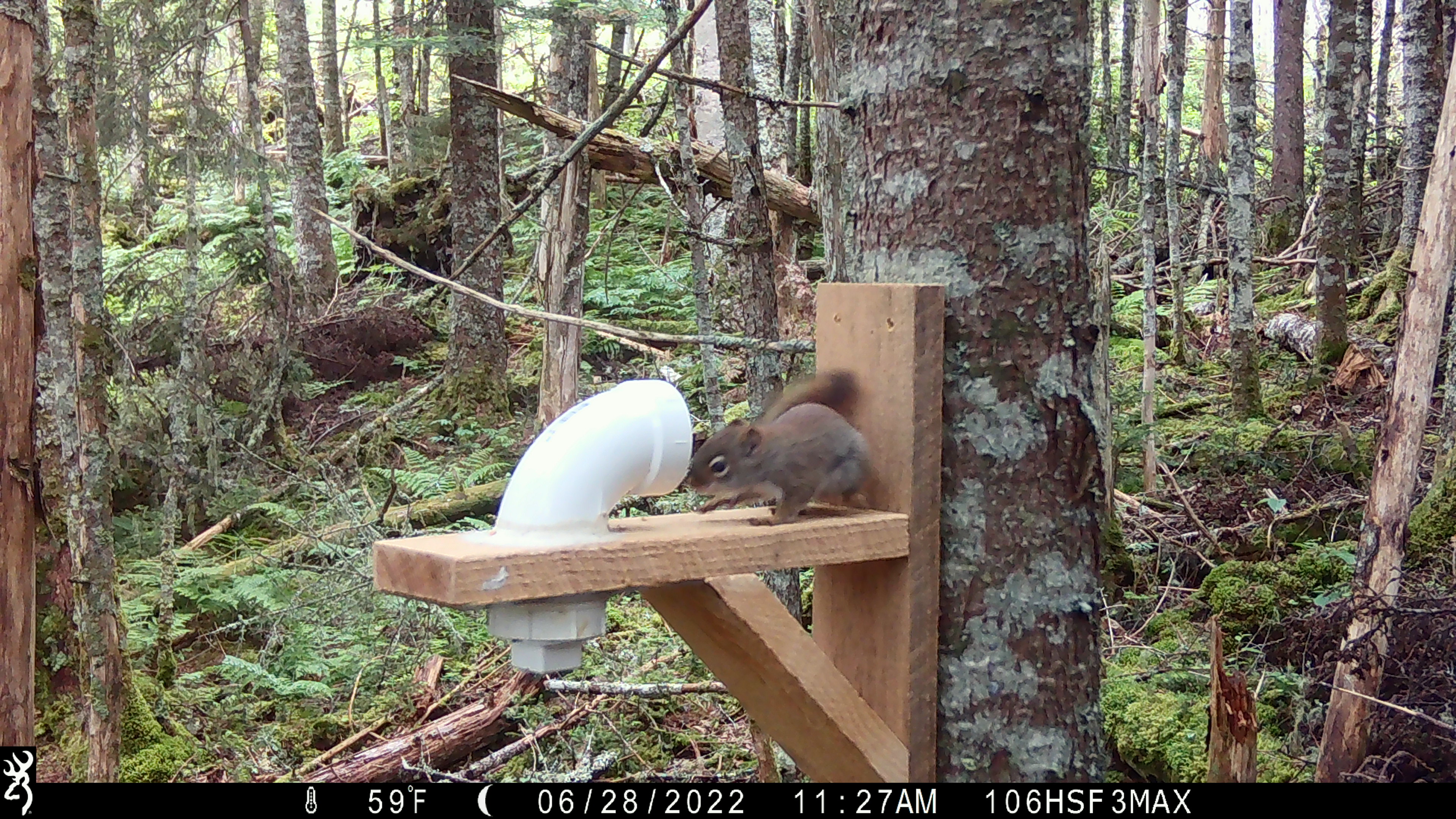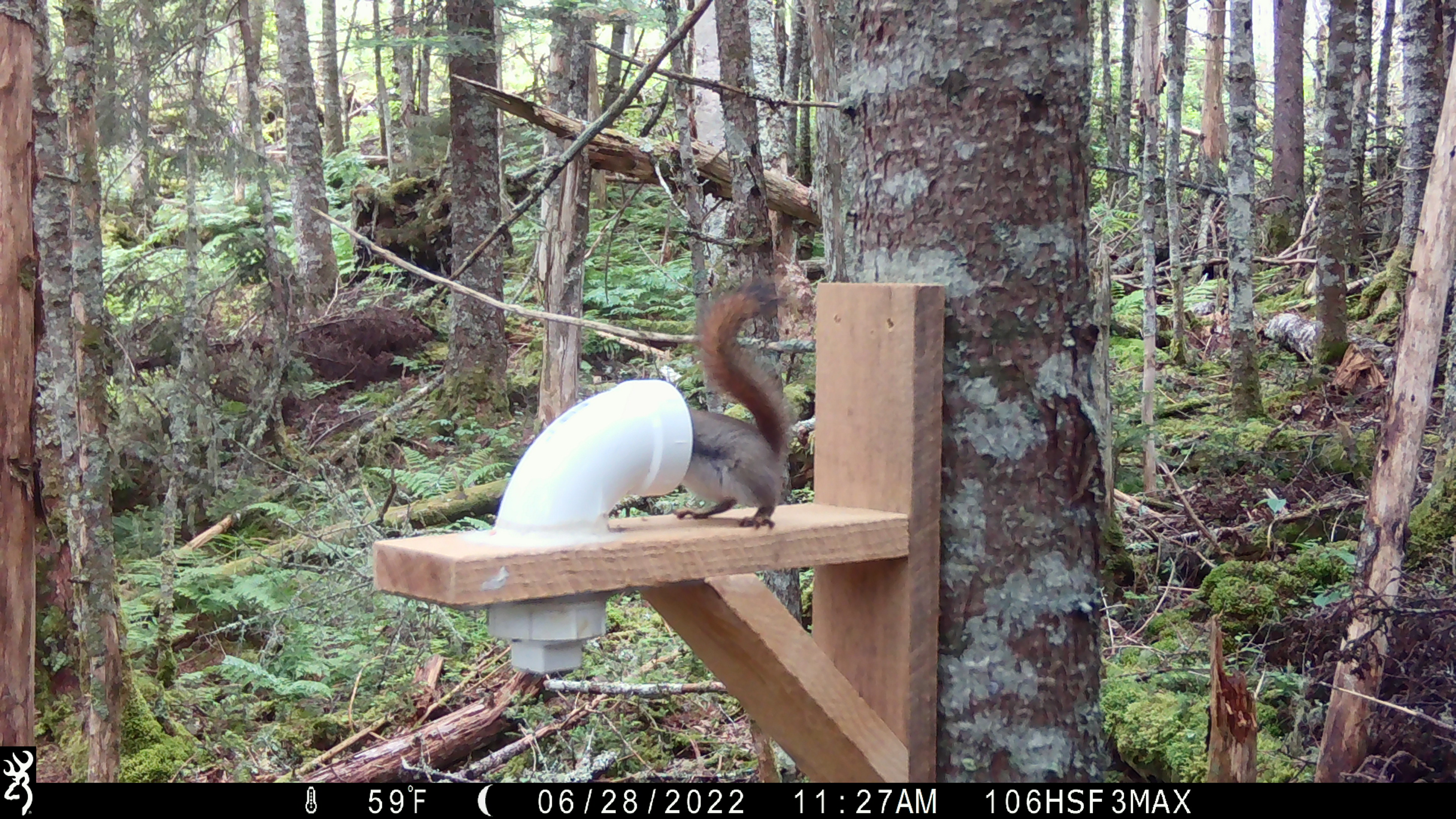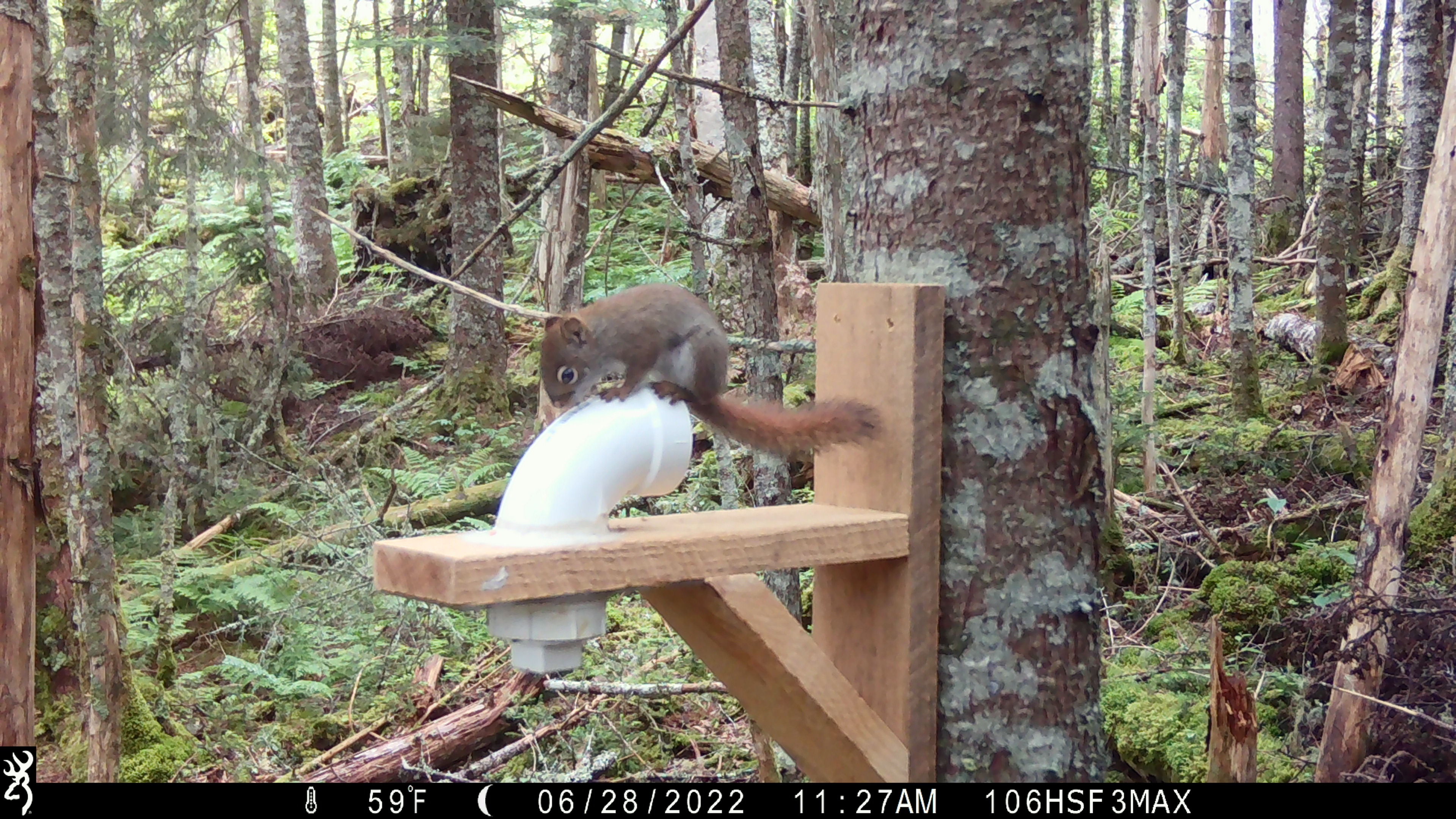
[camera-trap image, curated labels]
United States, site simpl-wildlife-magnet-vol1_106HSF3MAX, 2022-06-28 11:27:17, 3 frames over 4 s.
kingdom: Animalia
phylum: Chordata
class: Mammalia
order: Rodentia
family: Sciuridae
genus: Tamiasciurus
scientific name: Tamiasciurus hudsonicus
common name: red squirrel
Red squirrel (Tamiasciurus hudsonicus).